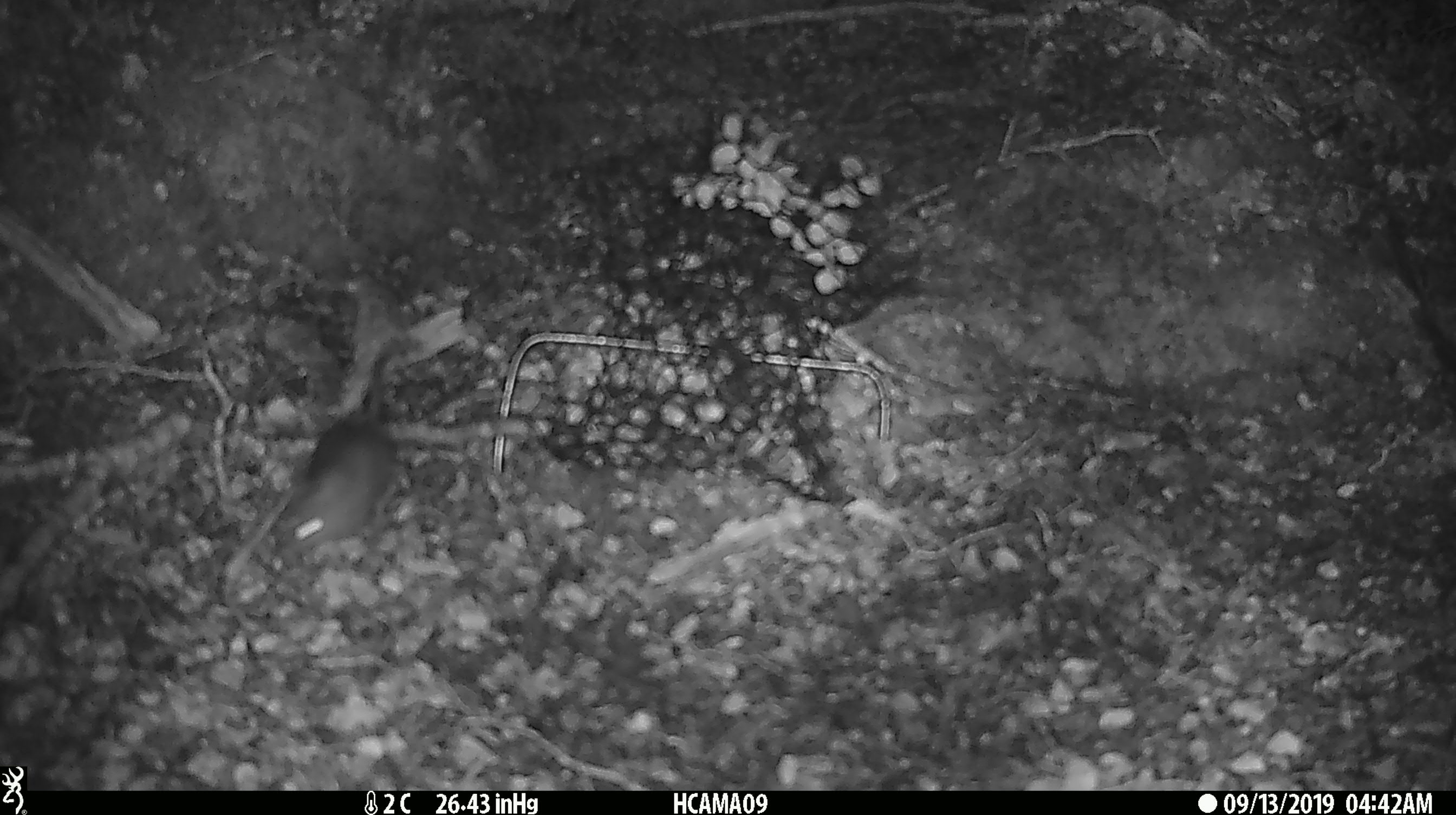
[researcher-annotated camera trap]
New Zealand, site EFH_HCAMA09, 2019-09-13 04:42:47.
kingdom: Animalia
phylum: Chordata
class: Mammalia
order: Rodentia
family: Muridae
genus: Mus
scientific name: Mus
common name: mouse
Mouse (Mus).